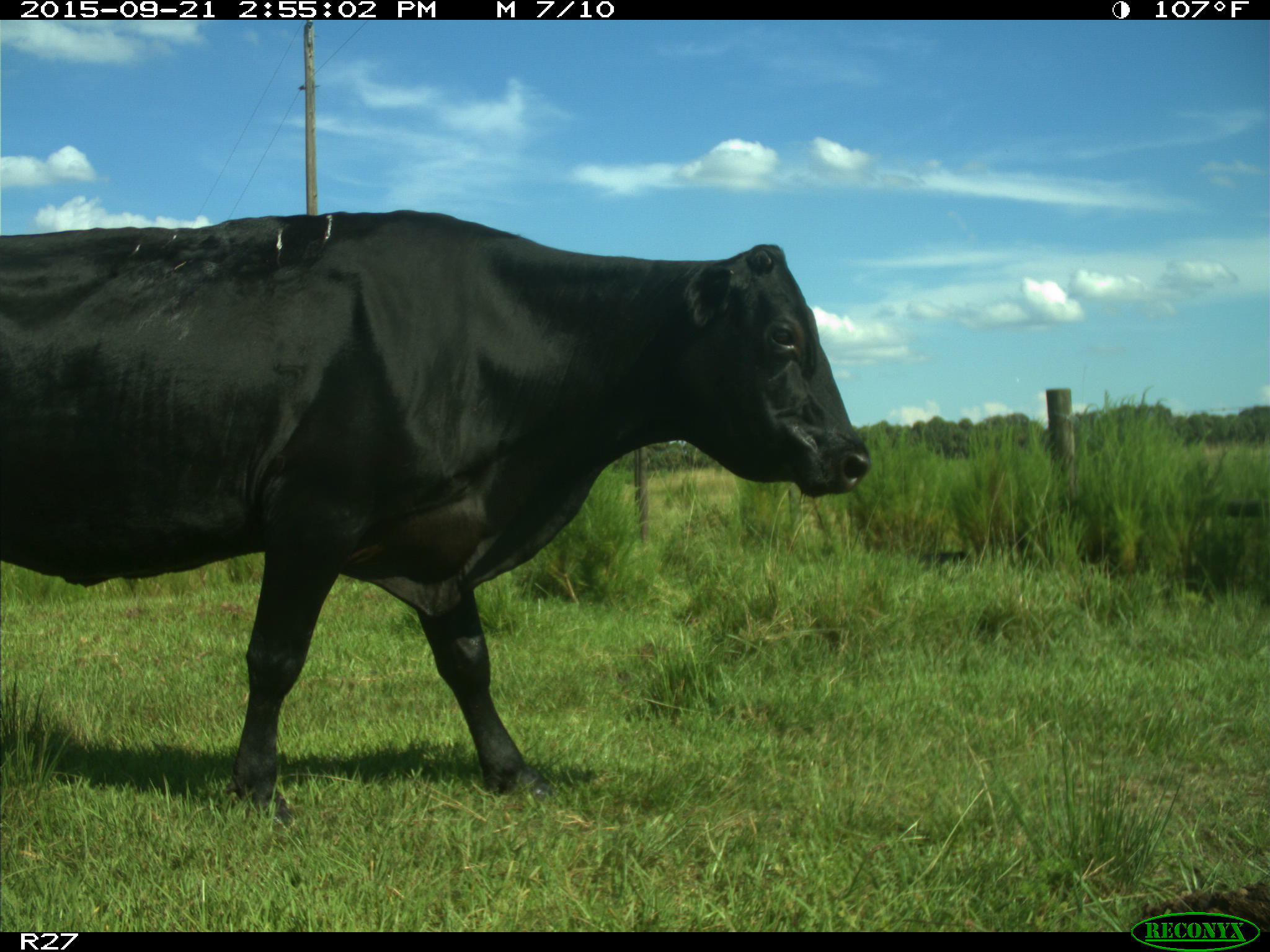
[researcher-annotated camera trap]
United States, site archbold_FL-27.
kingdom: Animalia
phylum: Chordata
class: Mammalia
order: Artiodactyla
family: Bovidae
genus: Bos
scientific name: Bos taurus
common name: domestic cow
Bos taurus (domestic cow).